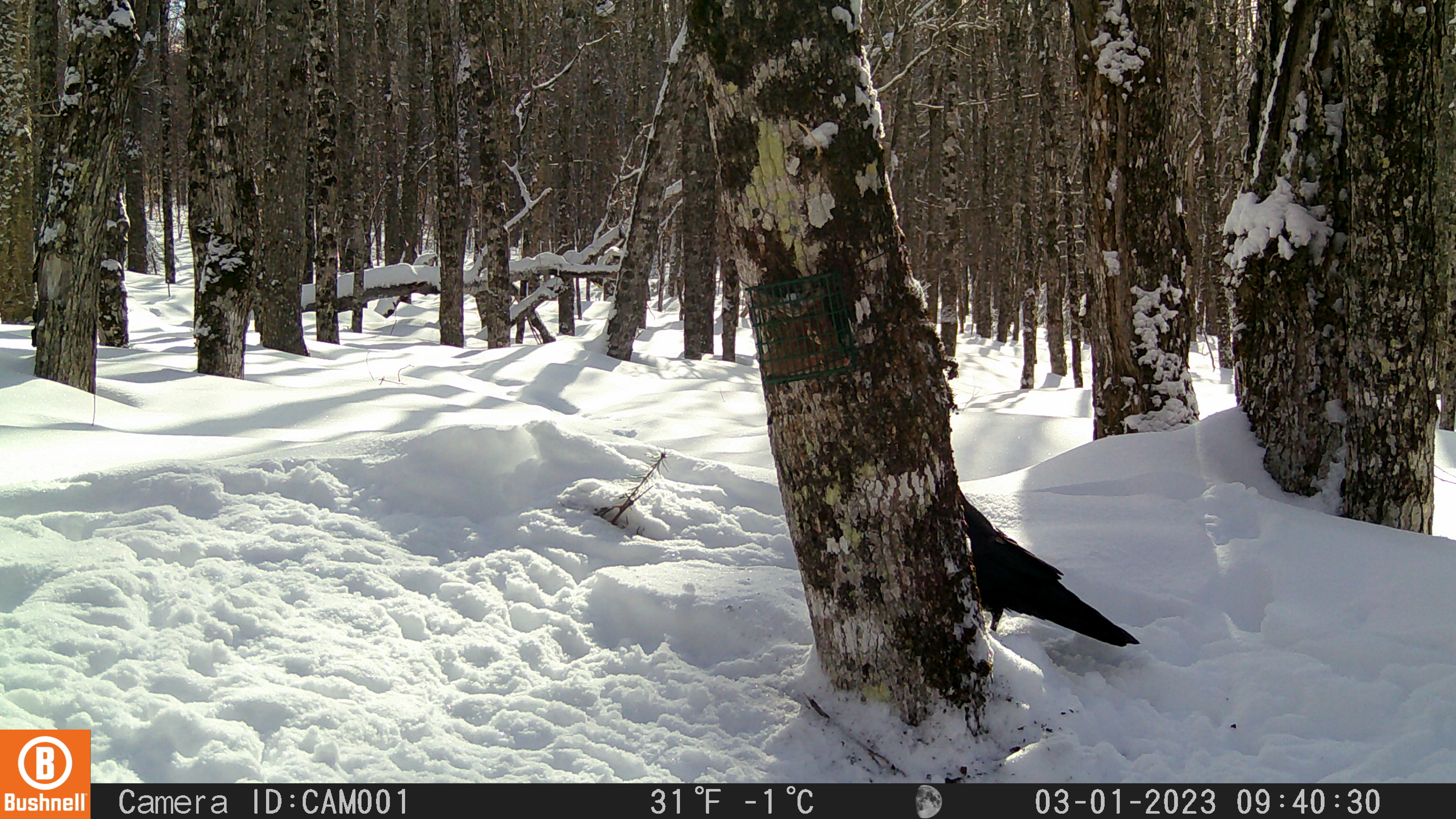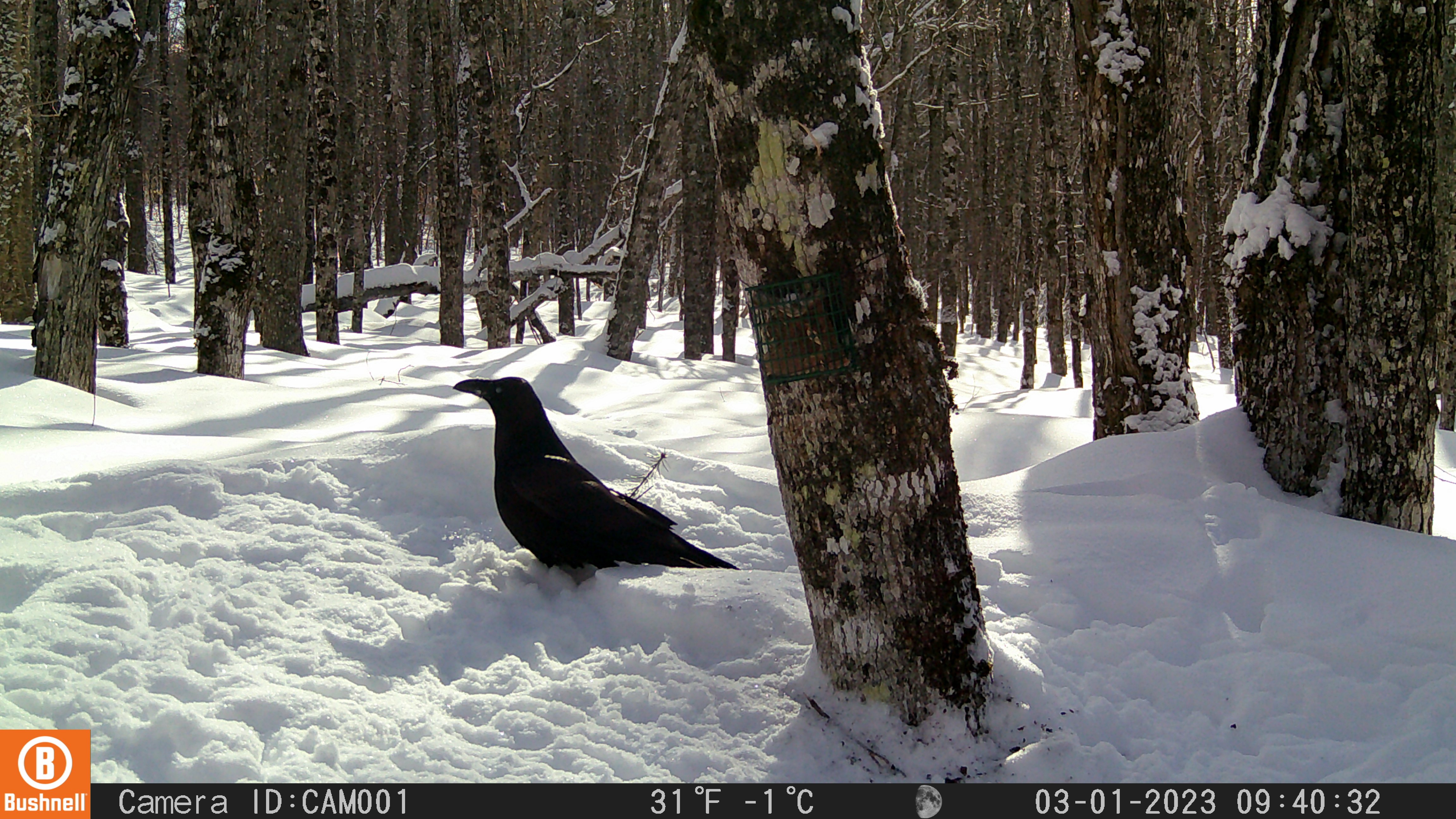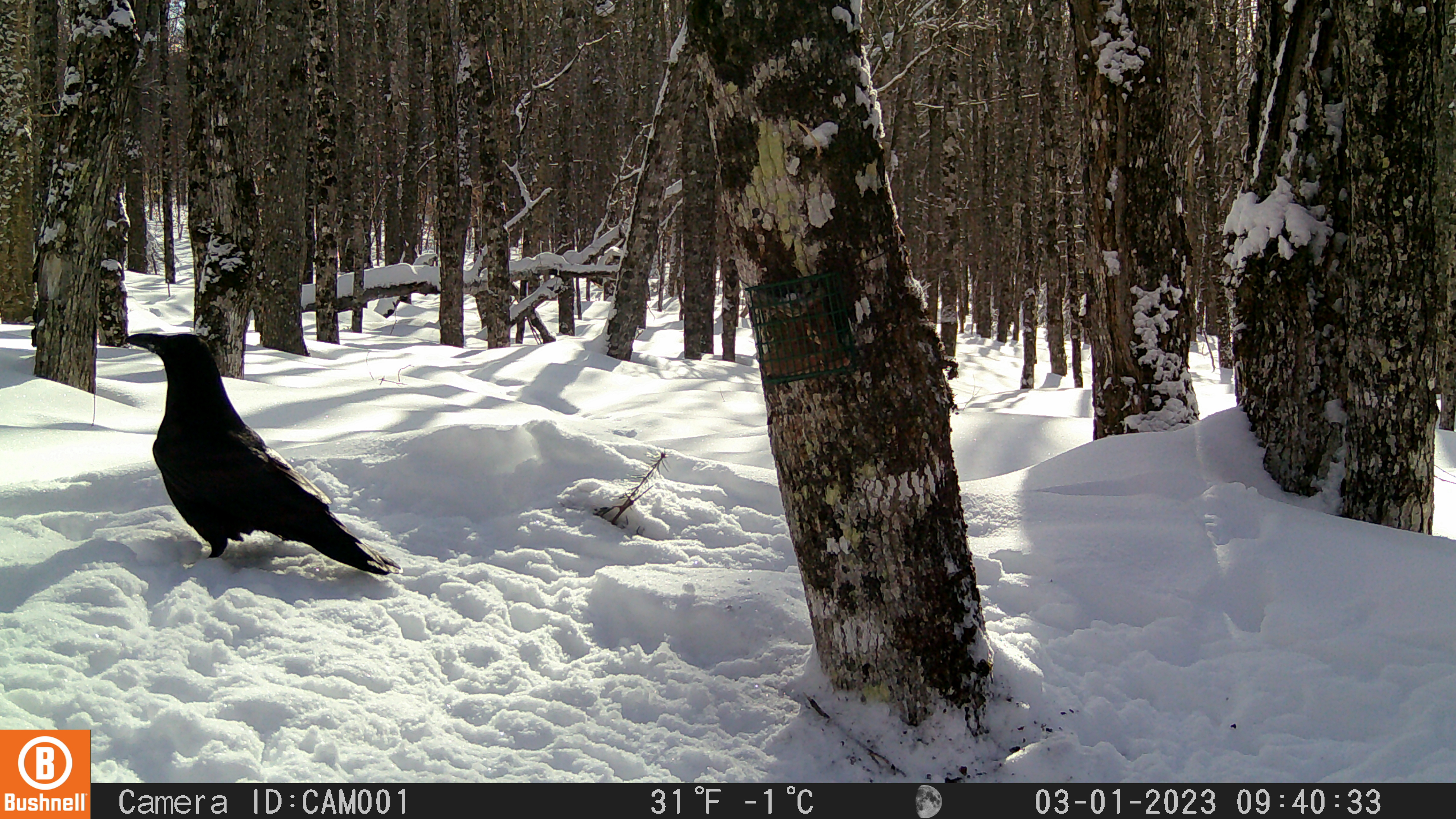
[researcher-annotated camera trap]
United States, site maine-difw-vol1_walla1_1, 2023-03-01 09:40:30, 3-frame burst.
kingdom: Animalia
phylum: Chordata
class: Aves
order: Passeriformes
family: Corvidae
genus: Corvus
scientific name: Corvus corax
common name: common raven